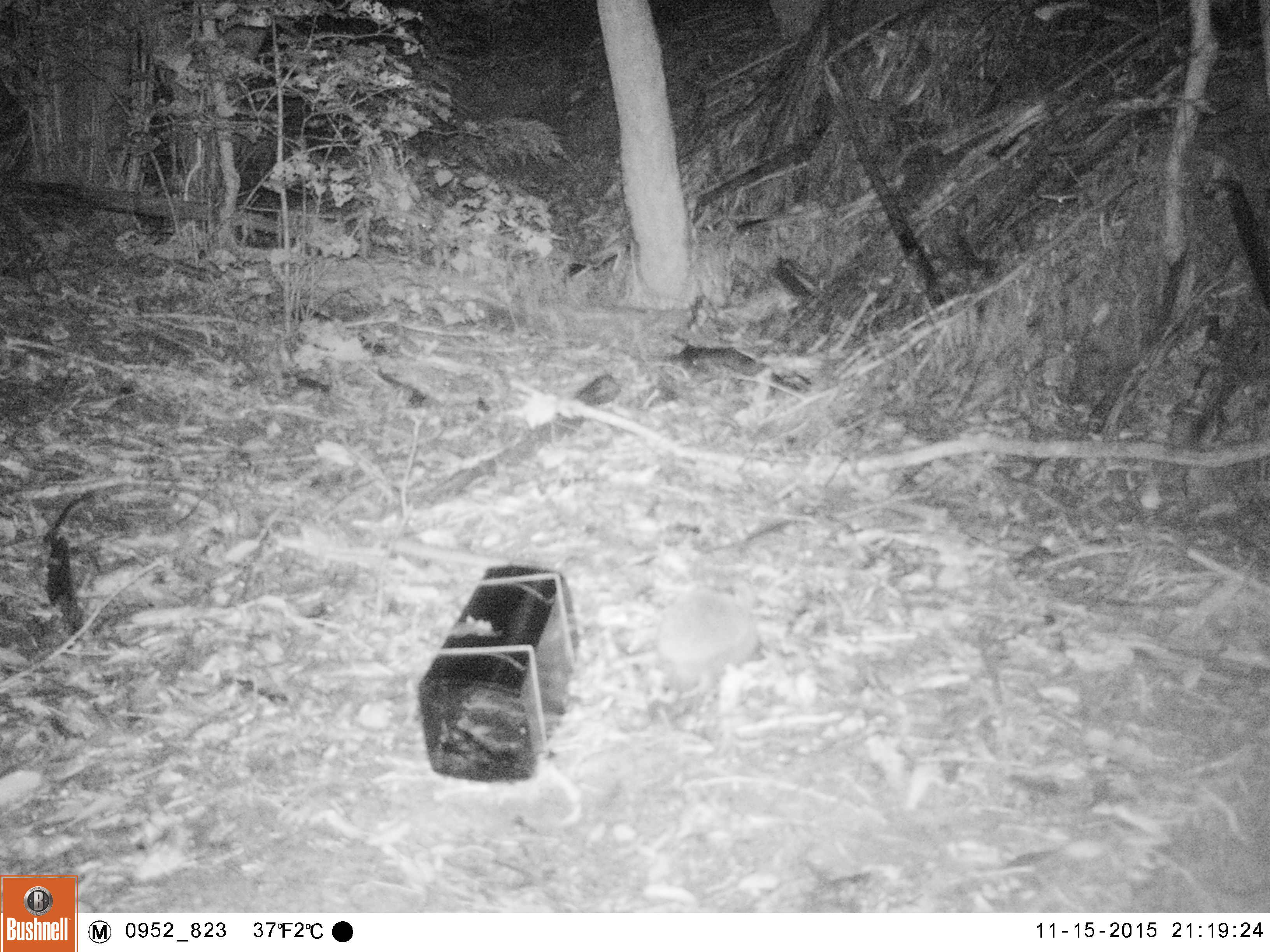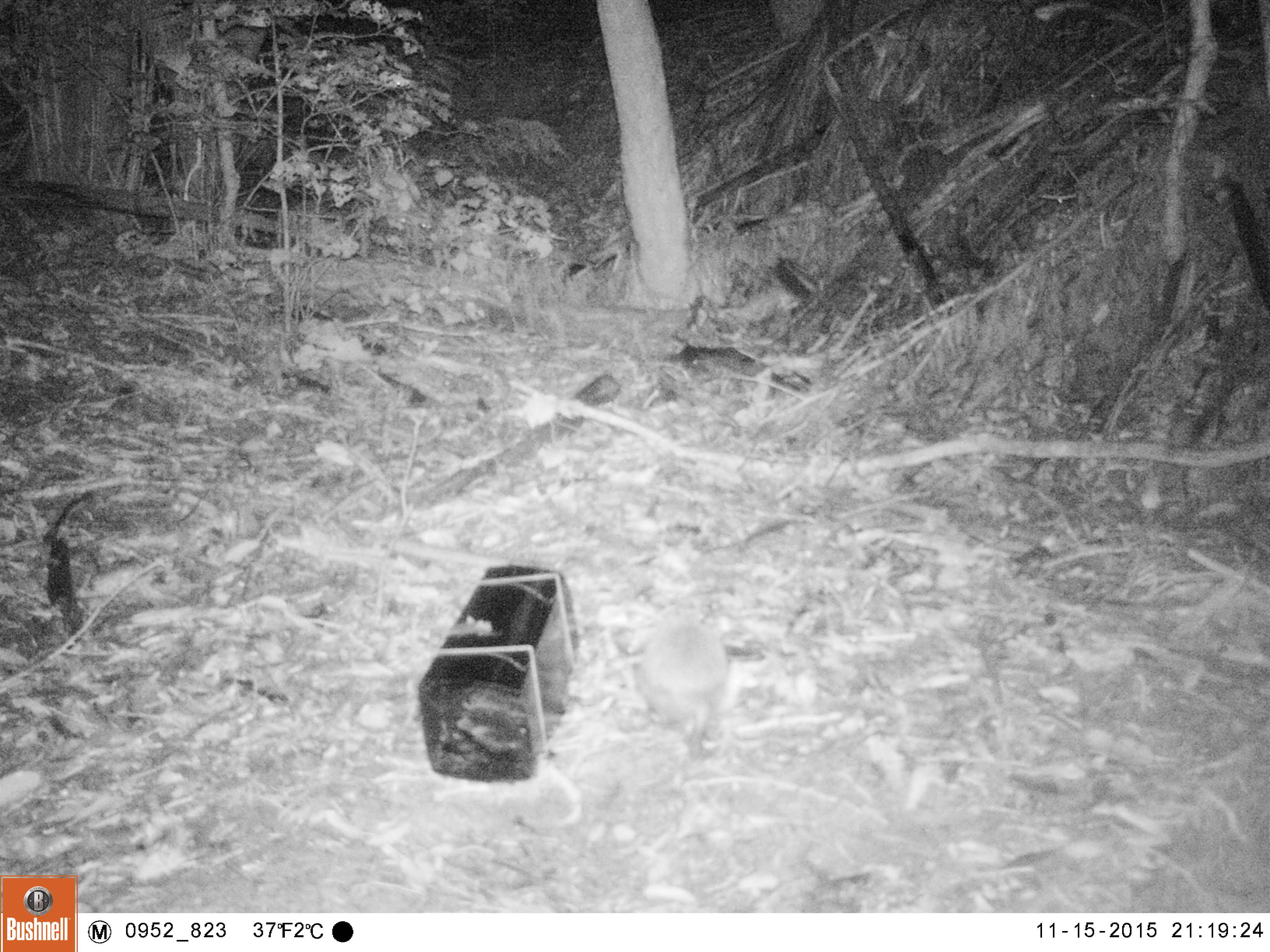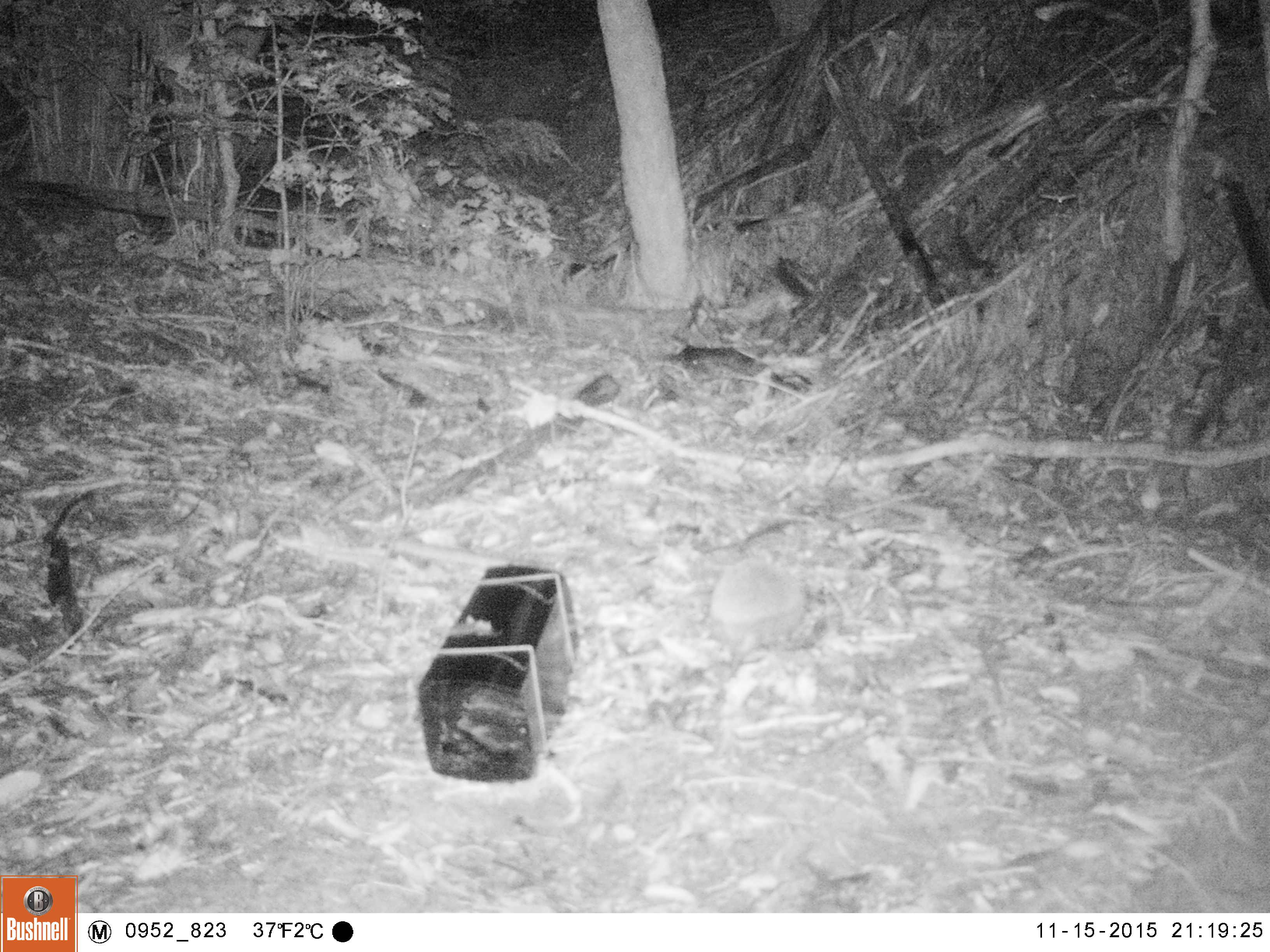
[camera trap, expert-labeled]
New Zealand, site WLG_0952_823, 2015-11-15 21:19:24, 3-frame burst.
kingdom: Animalia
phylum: Chordata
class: Mammalia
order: Eulipotyphla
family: Erinaceidae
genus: Erinaceus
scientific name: Erinaceus europaeus europaeus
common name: european hedgehog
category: hedgehog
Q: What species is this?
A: Hedgehog (european hedgehog) (Erinaceus europaeus europaeus).